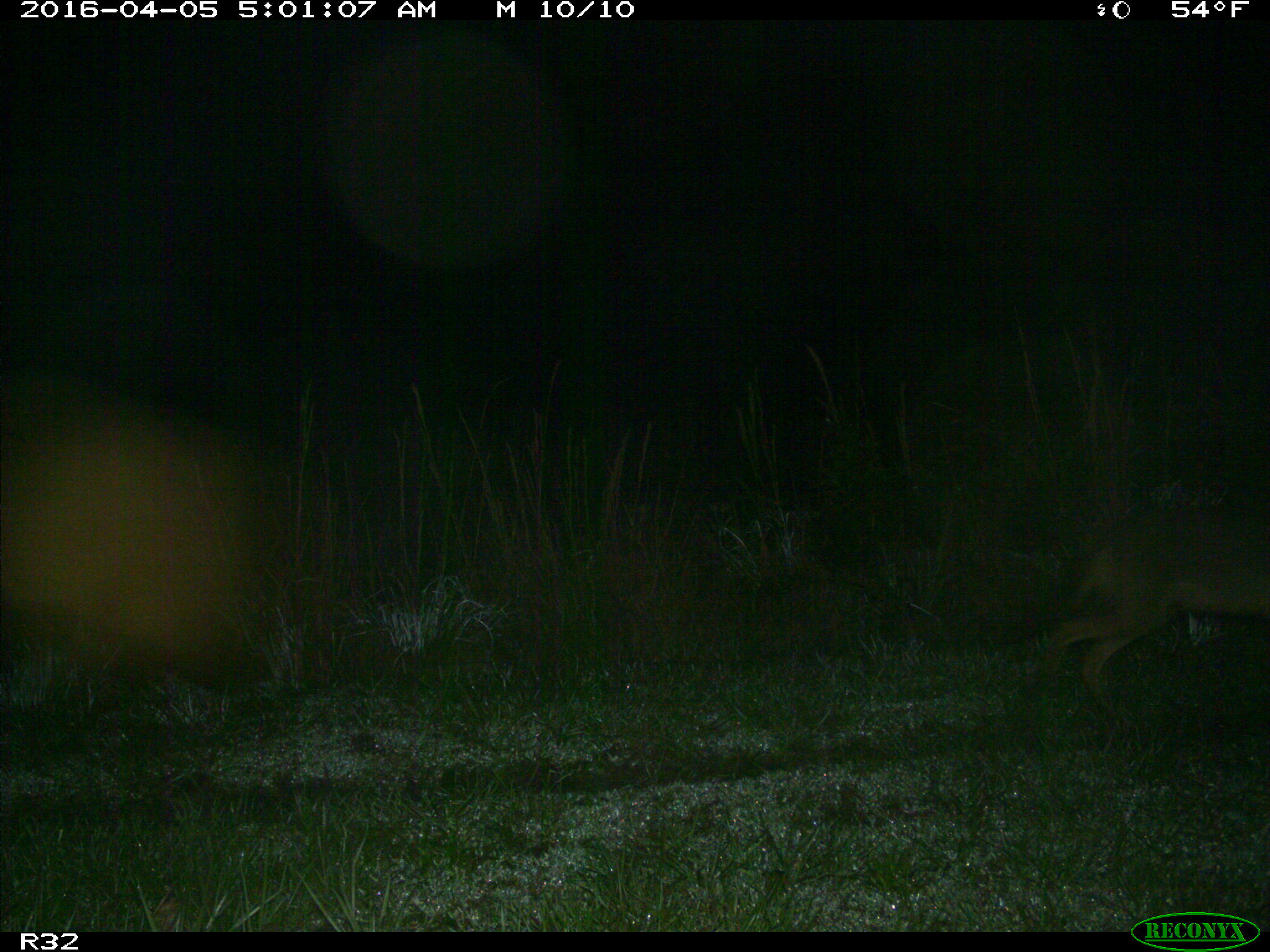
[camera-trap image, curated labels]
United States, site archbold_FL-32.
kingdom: Animalia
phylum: Chordata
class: Mammalia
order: Carnivora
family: Canidae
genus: Canis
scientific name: Canis latrans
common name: coyote